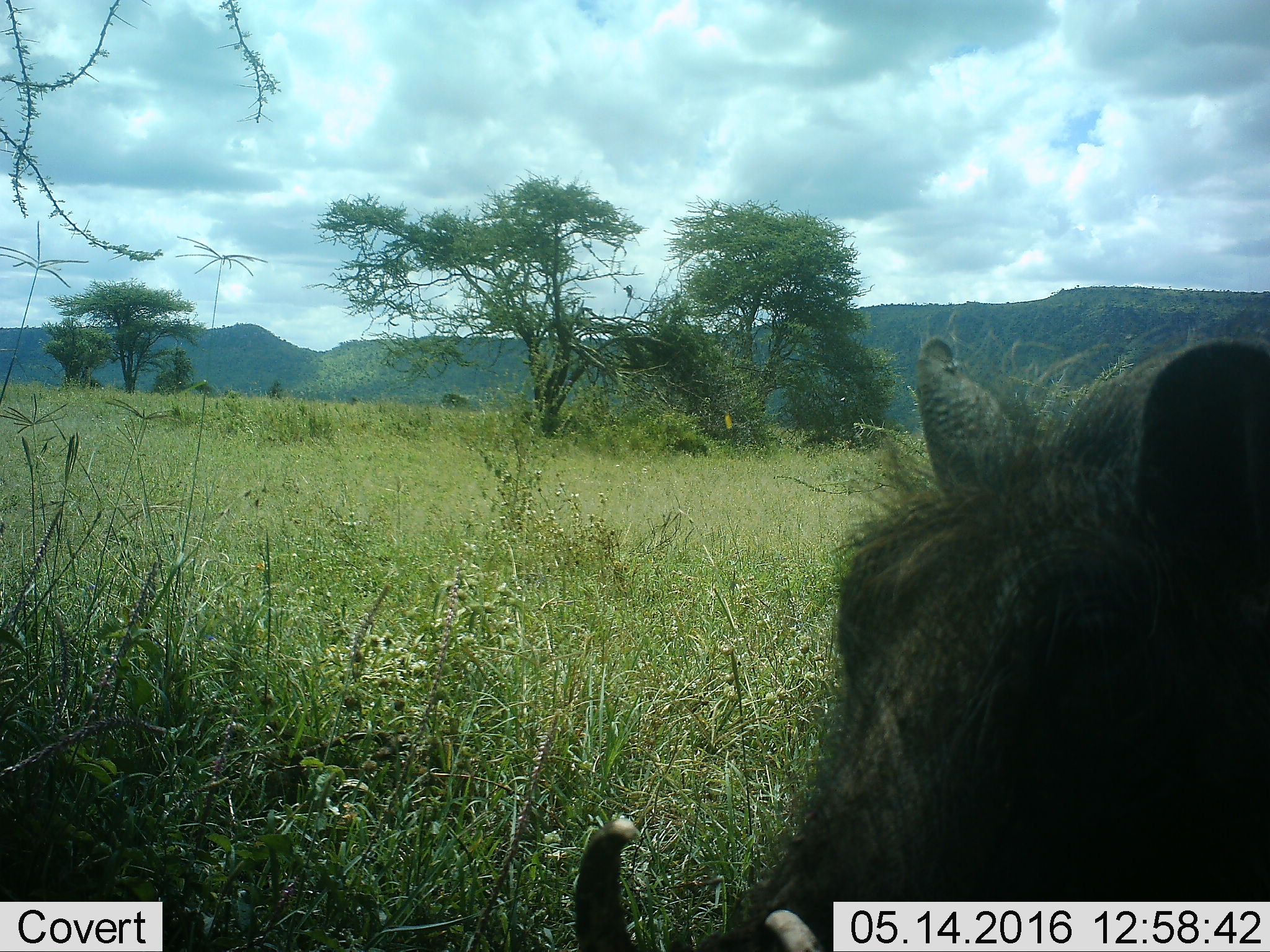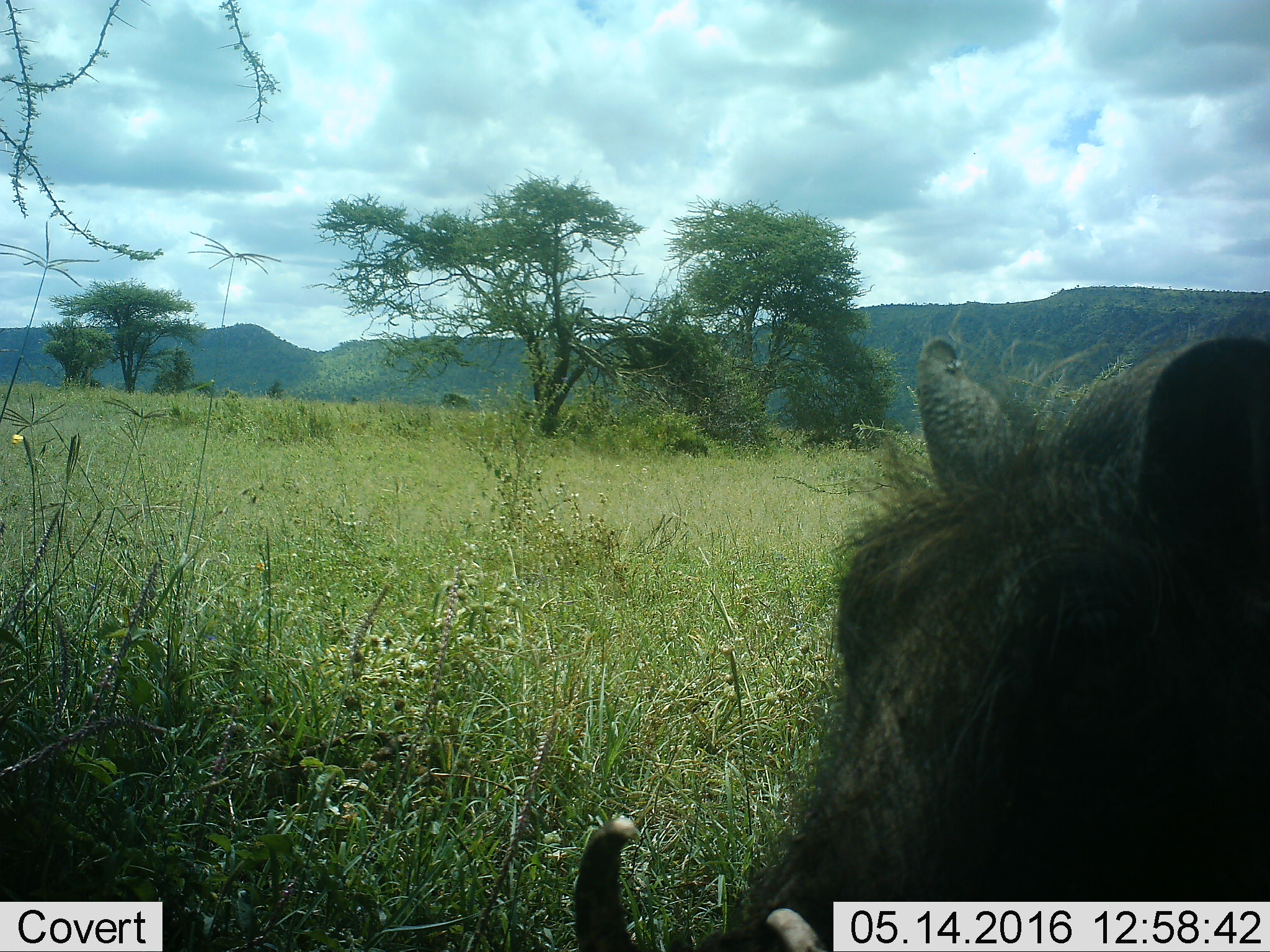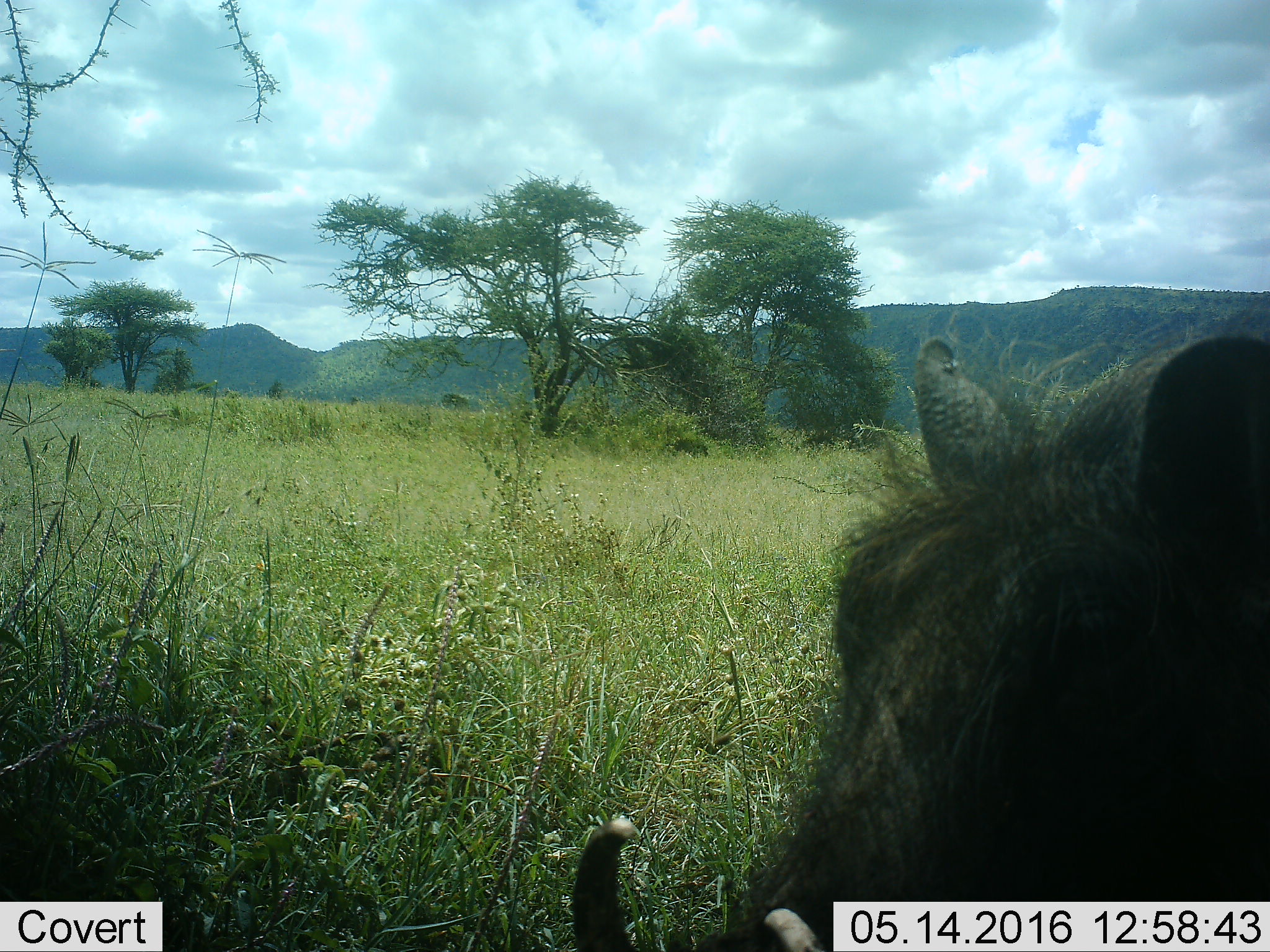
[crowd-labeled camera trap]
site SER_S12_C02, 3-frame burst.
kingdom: Animalia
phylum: Chordata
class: Mammalia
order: Artiodactyla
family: Suidae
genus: Phacochoerus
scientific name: Phacochoerus africanus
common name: warthog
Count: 1.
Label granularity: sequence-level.